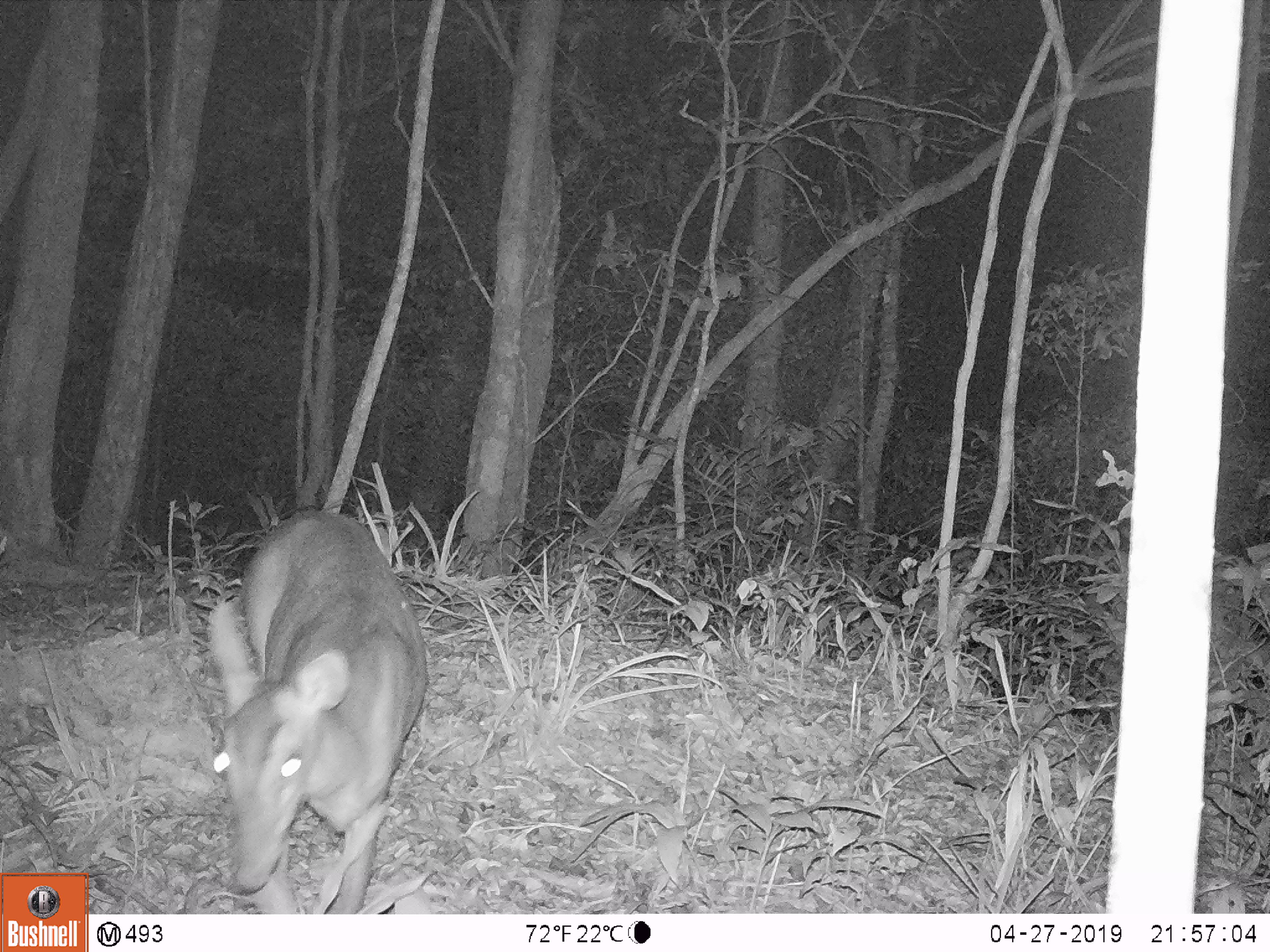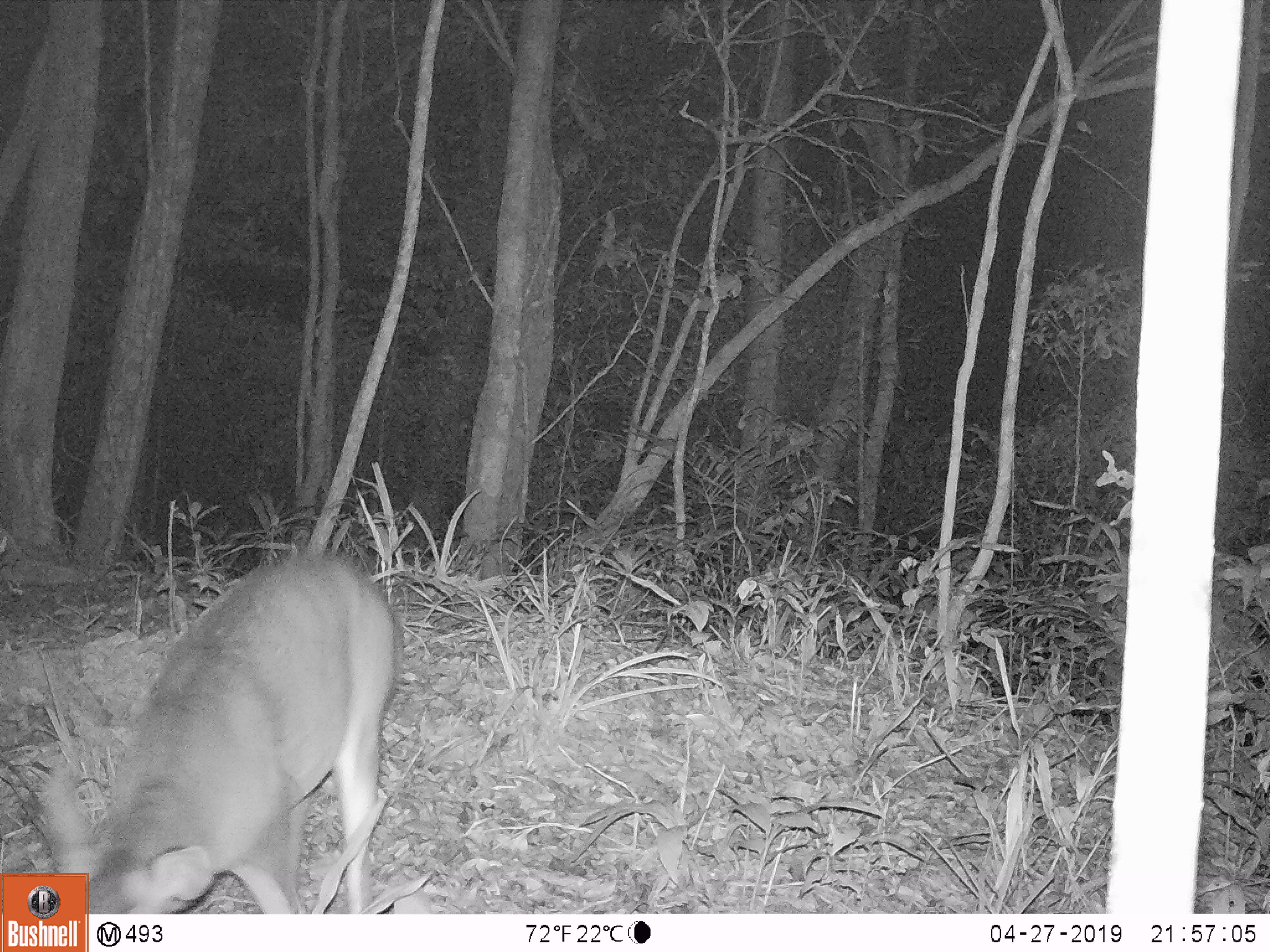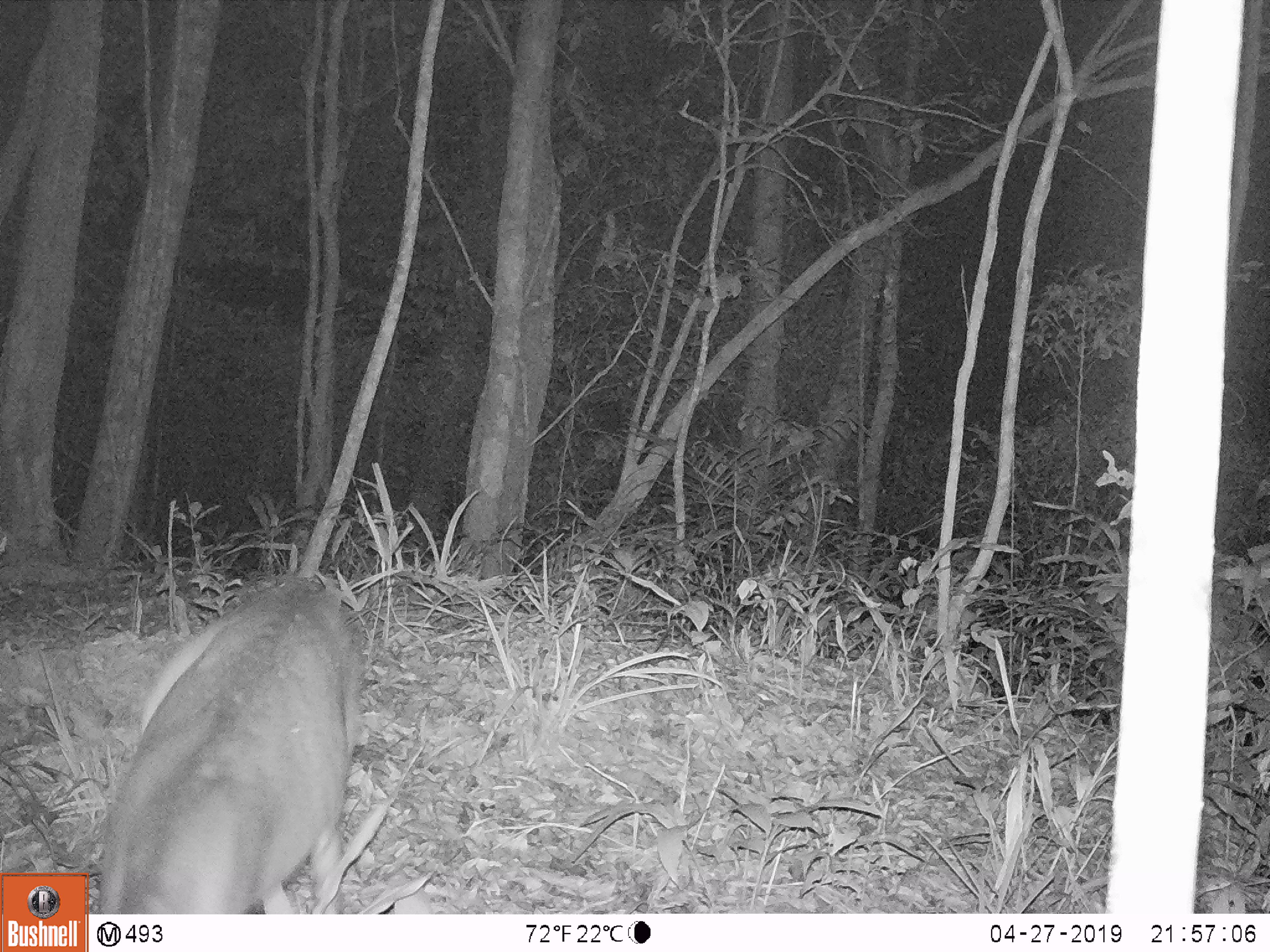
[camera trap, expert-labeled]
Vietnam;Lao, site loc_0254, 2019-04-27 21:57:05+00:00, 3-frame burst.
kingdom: Animalia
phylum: Chordata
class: Mammalia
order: Artiodactyla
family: Cervidae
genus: Muntiacus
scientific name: Muntiacus vuquangensis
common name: large-antlered muntjac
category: large antlered muntjac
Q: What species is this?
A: Large antlered muntjac (large-antlered muntjac) (Muntiacus vuquangensis).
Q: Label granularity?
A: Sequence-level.